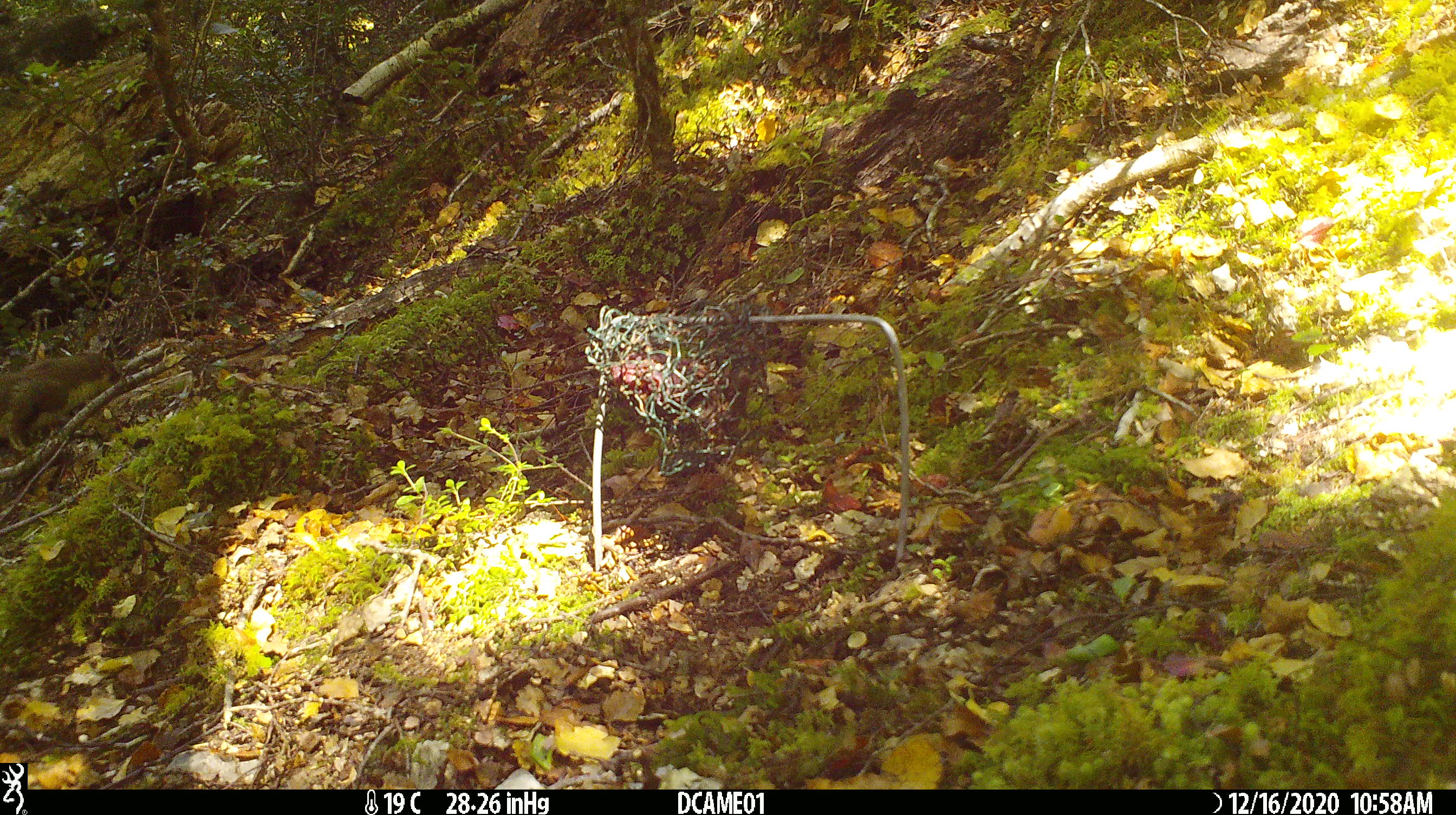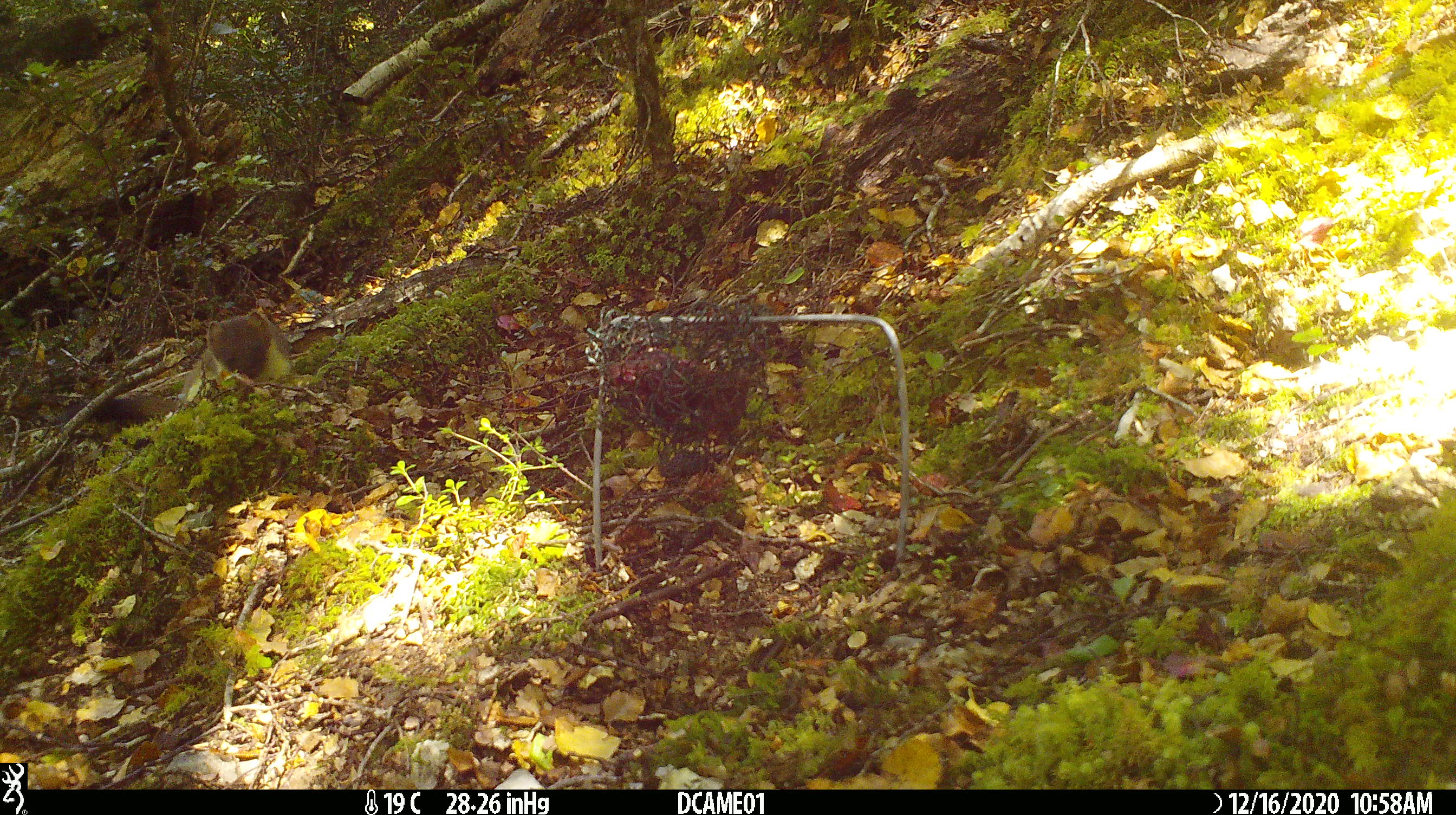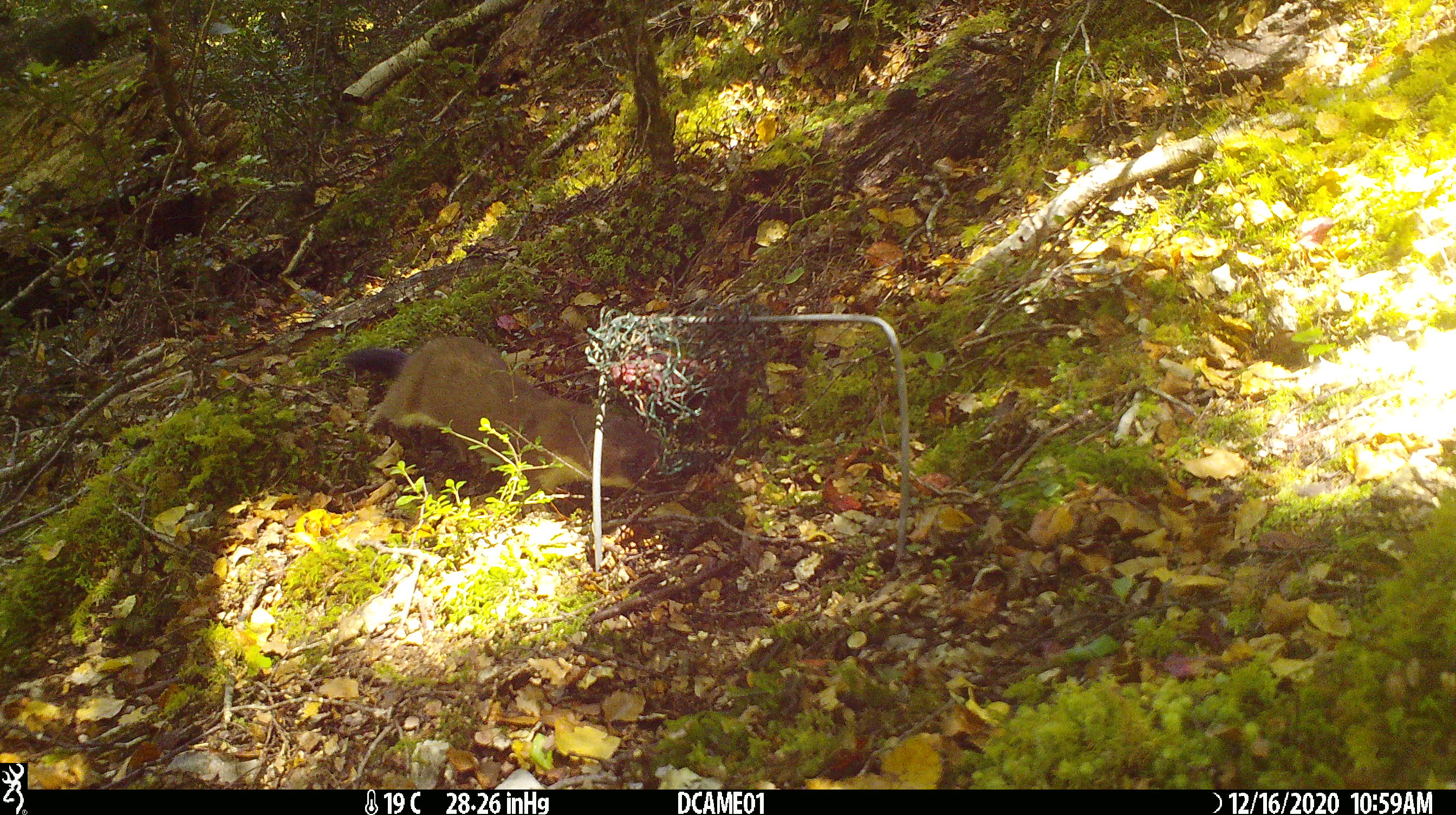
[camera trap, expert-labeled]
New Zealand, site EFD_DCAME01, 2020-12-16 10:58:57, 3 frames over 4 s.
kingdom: Animalia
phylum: Chordata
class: Mammalia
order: Carnivora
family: Mustelidae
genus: Mustela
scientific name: Mustela erminea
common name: stoat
Stoat (Mustela erminea).